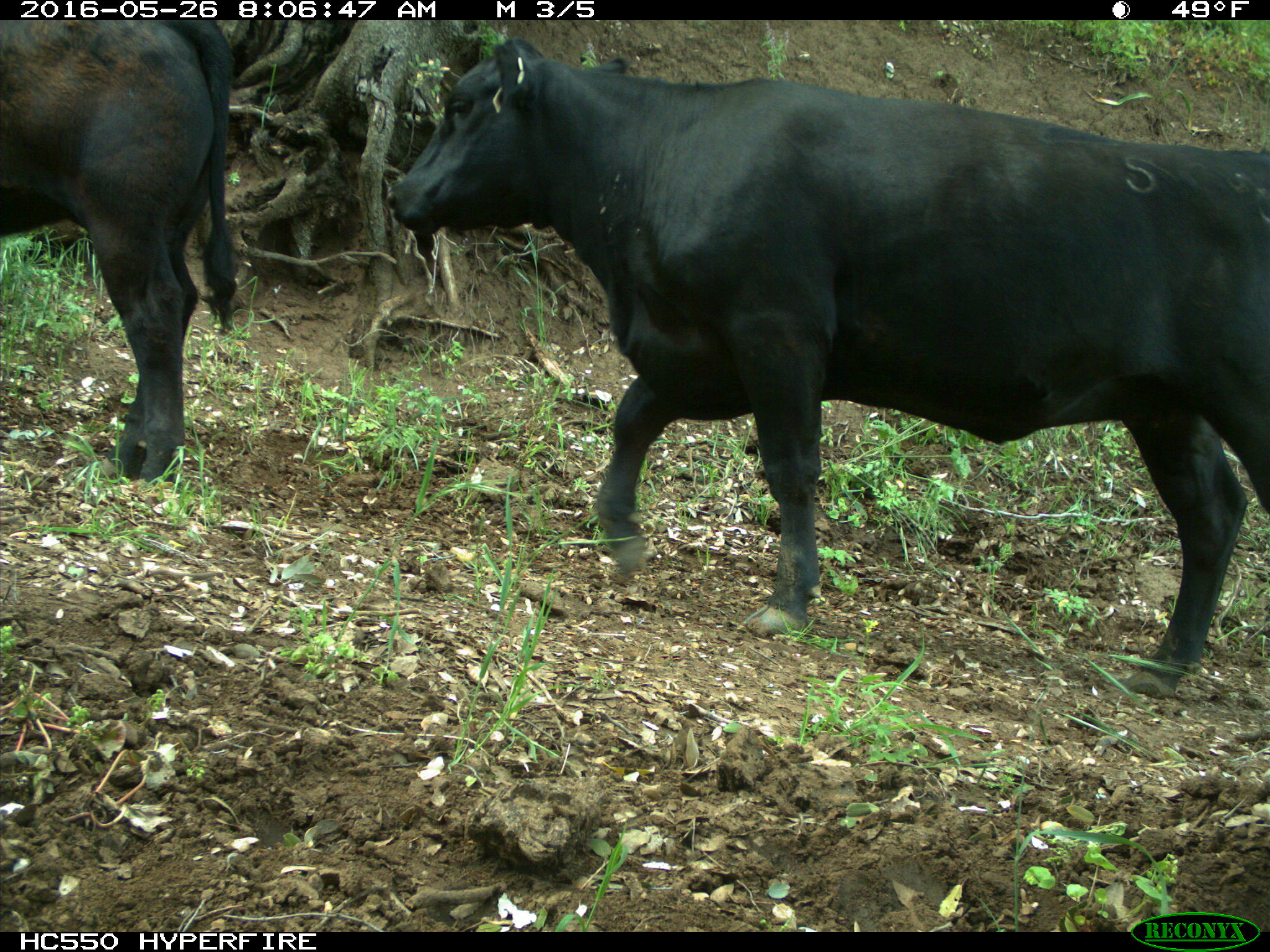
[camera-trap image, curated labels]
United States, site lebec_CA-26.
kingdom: Animalia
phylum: Chordata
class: Mammalia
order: Artiodactyla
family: Bovidae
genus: Bos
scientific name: Bos taurus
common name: domestic cow